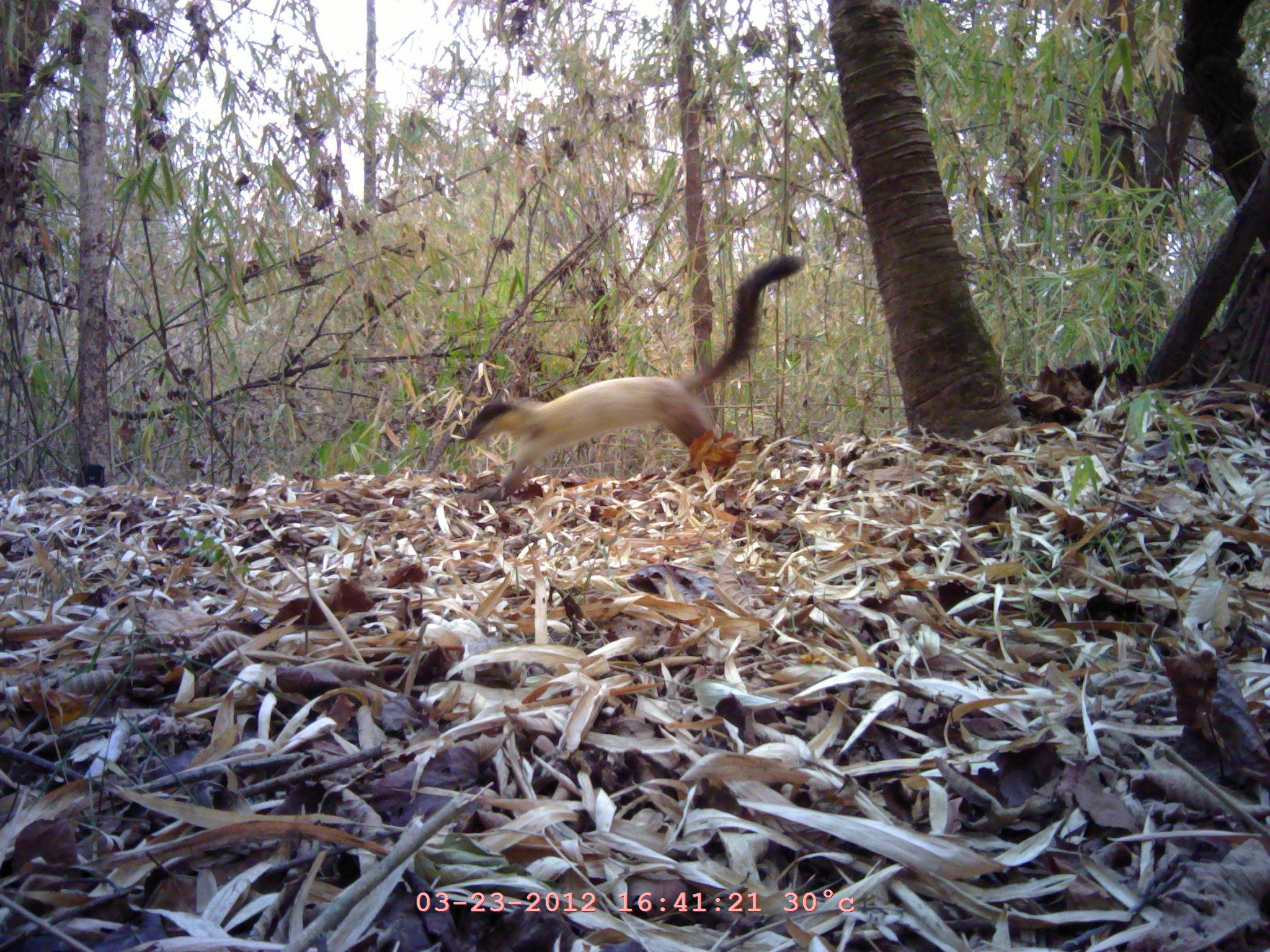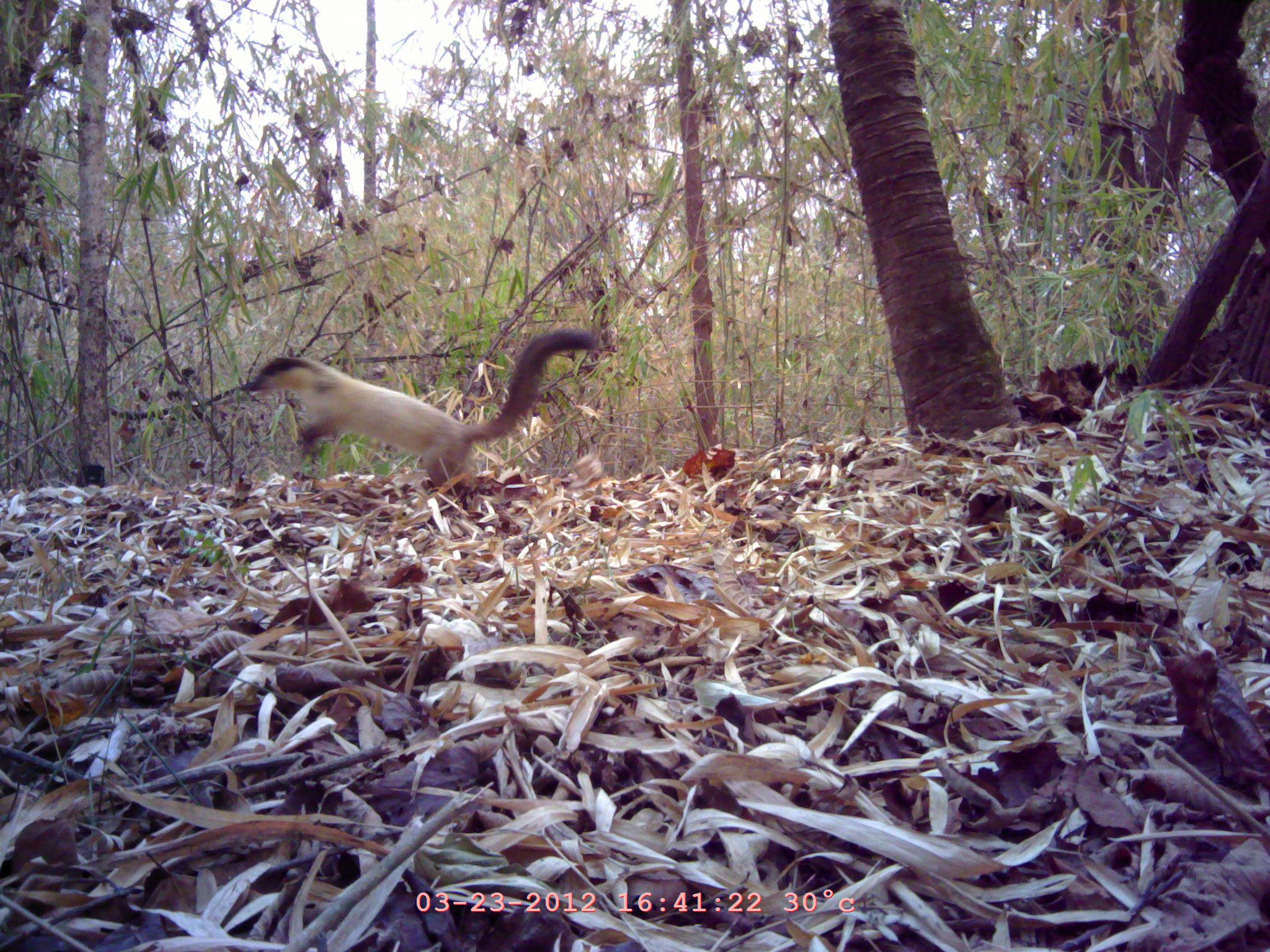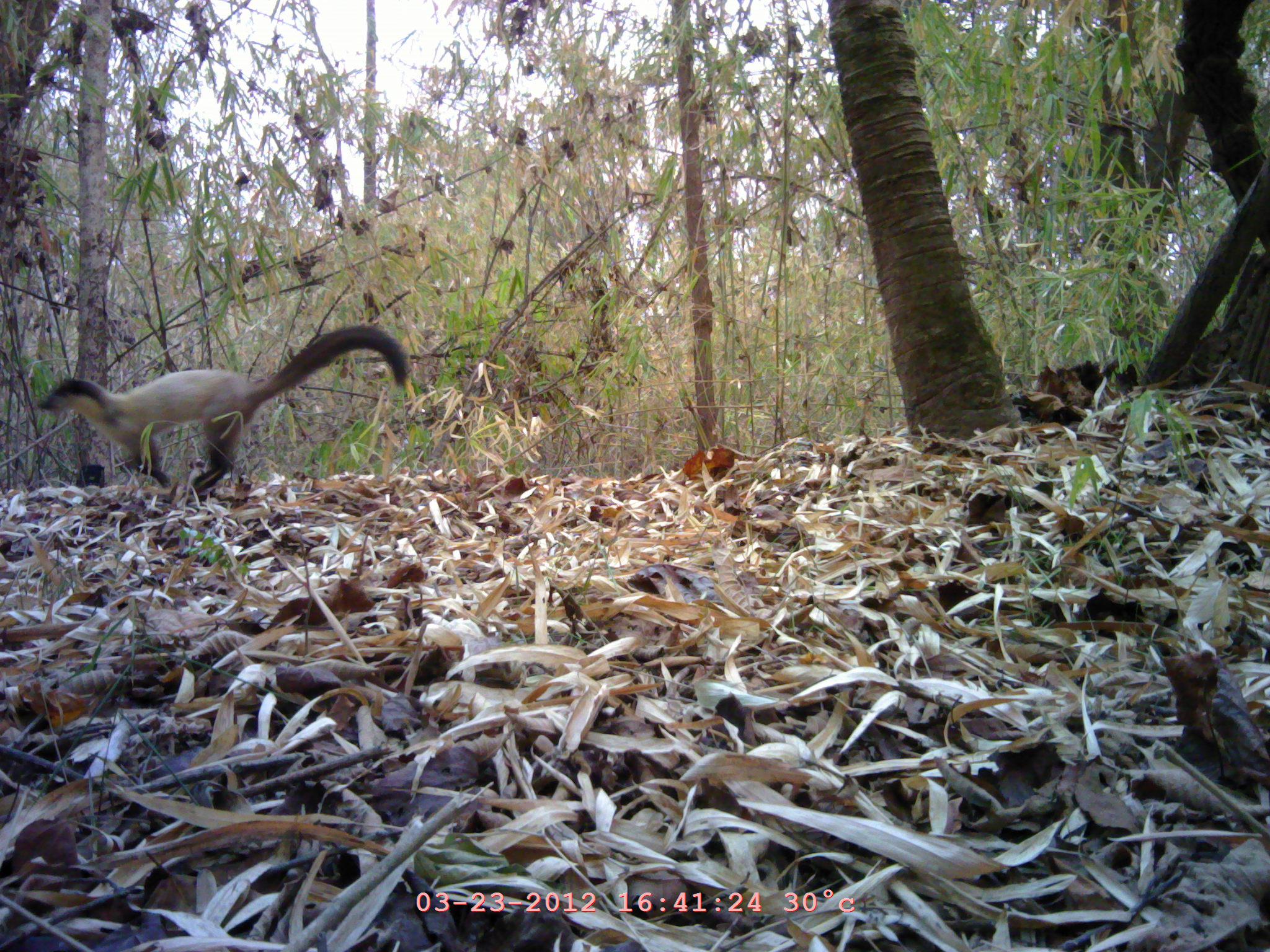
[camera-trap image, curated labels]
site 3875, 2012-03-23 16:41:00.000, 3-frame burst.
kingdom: Animalia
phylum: Chordata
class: Mammalia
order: Carnivora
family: Mustelidae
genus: Martes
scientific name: Martes flavigula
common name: yellow-throated marten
Martes flavigula (yellow-throated marten), count 1.